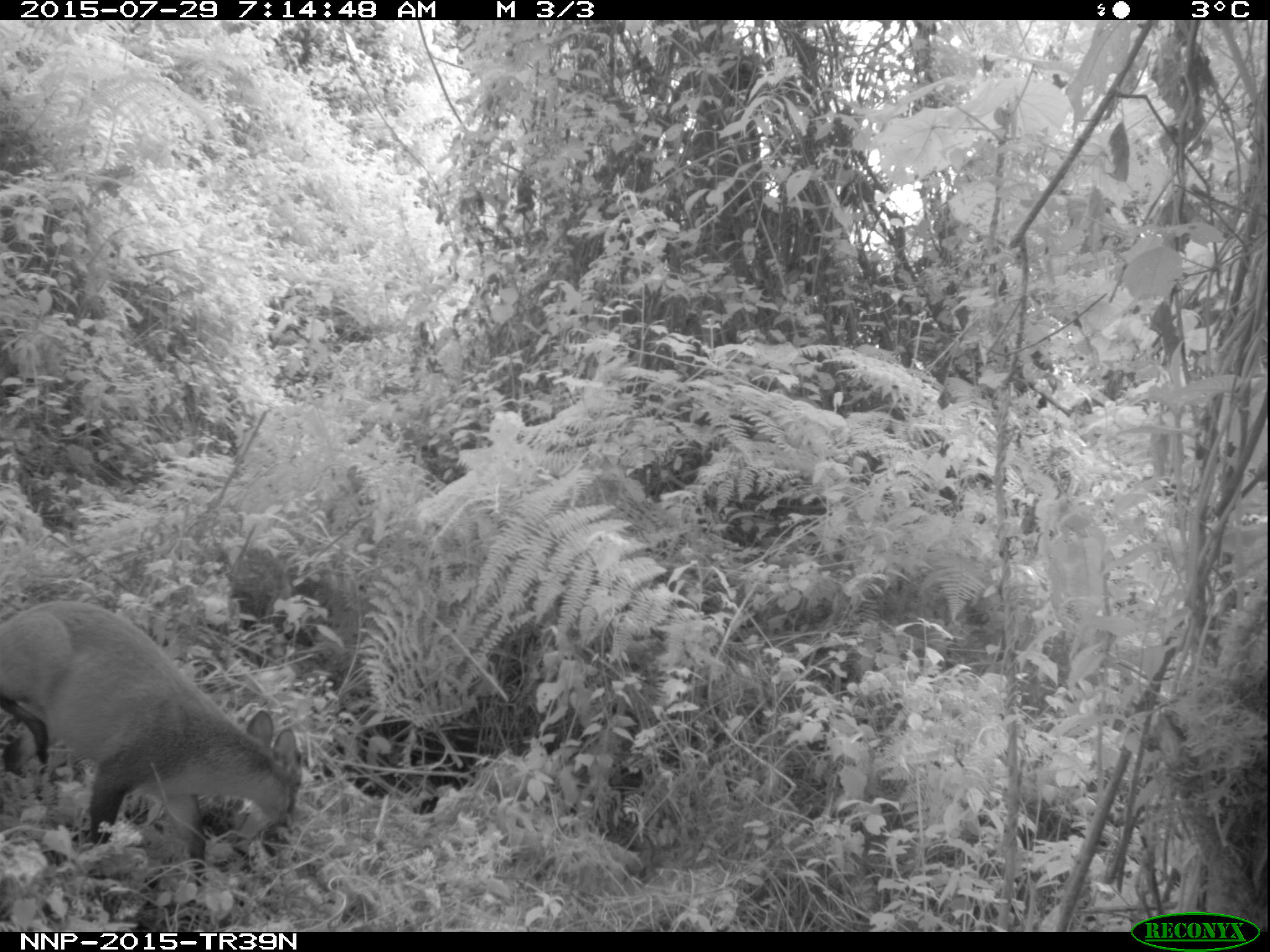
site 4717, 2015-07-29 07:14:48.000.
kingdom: Animalia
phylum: Chordata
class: Mammalia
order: Artiodactyla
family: Bovidae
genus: Cephalophus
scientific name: Cephalophus nigrifrons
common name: black-fronted duiker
Cephalophus nigrifrons (black-fronted duiker), count 1.